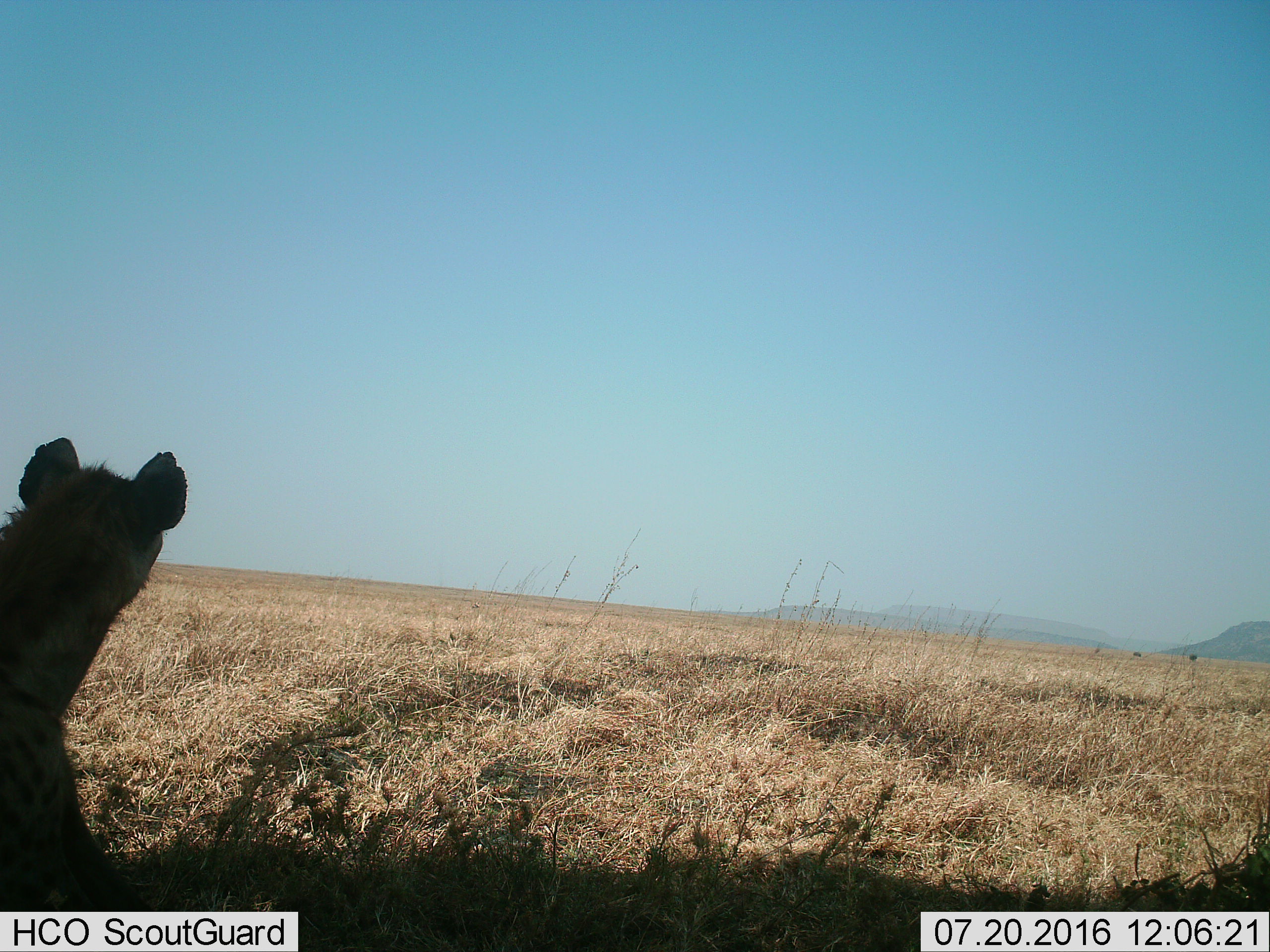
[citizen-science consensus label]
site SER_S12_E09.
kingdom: Animalia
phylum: Chordata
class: Mammalia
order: Carnivora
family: Hyaenidae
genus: Crocuta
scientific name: Crocuta crocuta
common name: spotted hyena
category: hyenaspotted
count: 1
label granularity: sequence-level